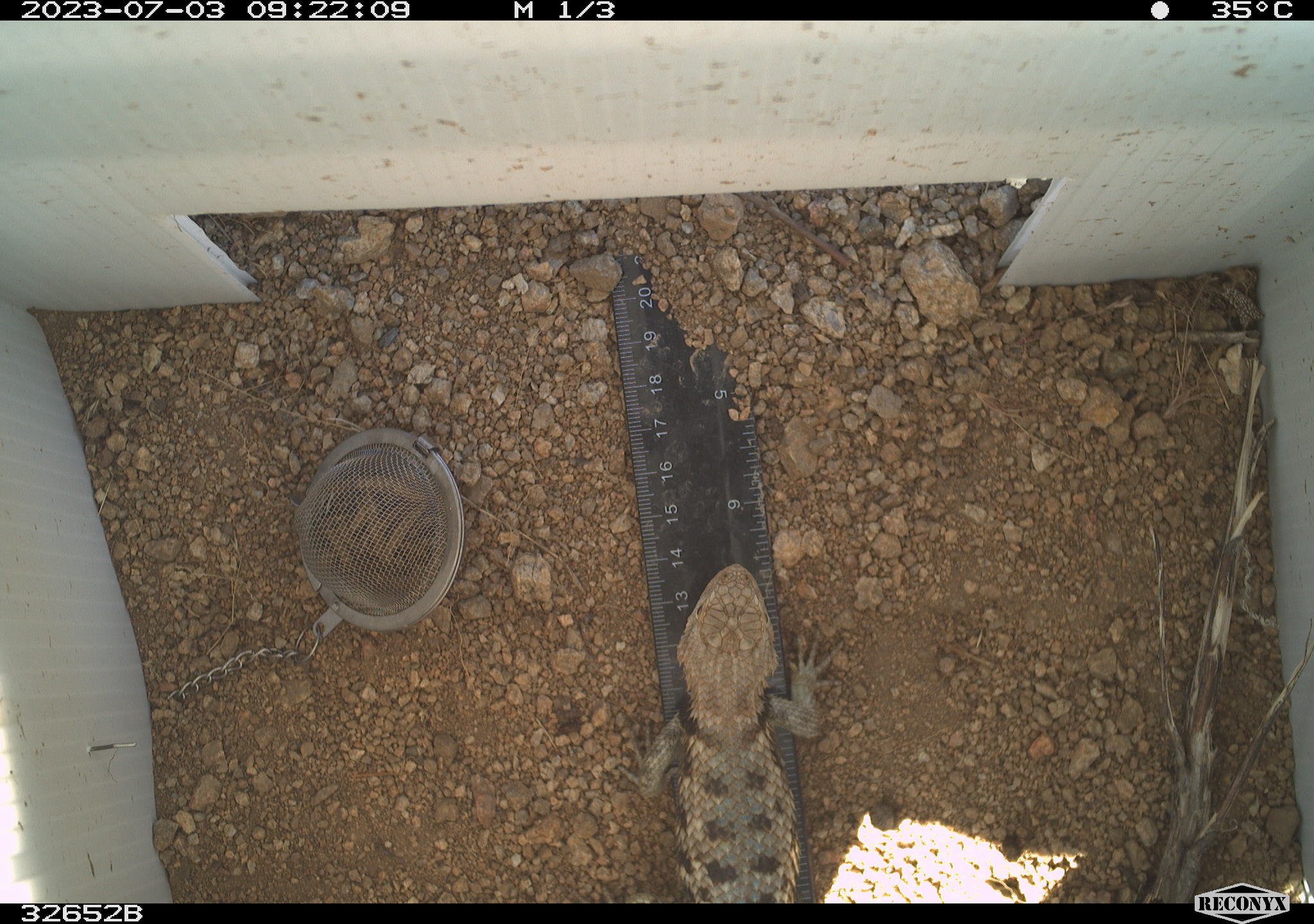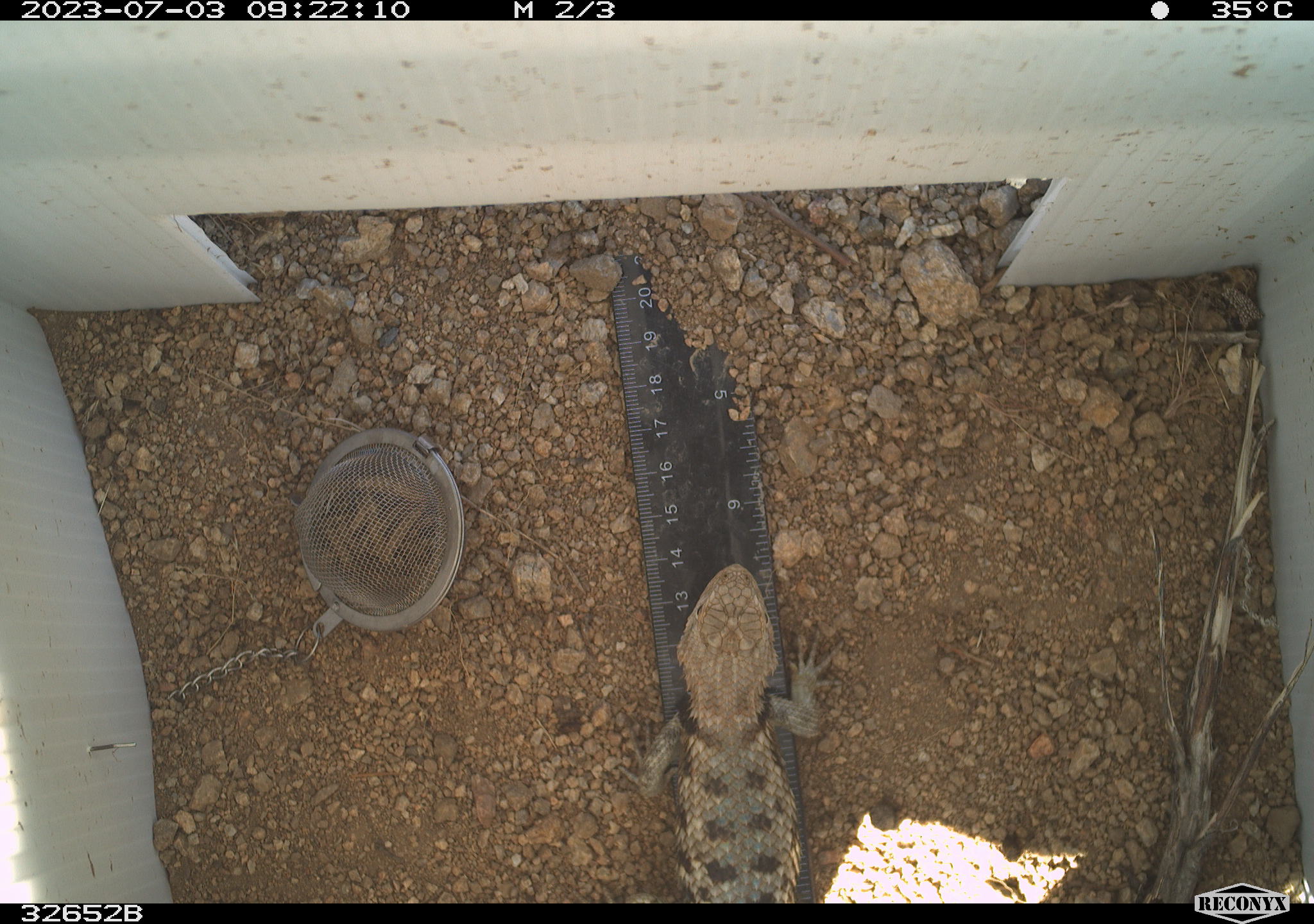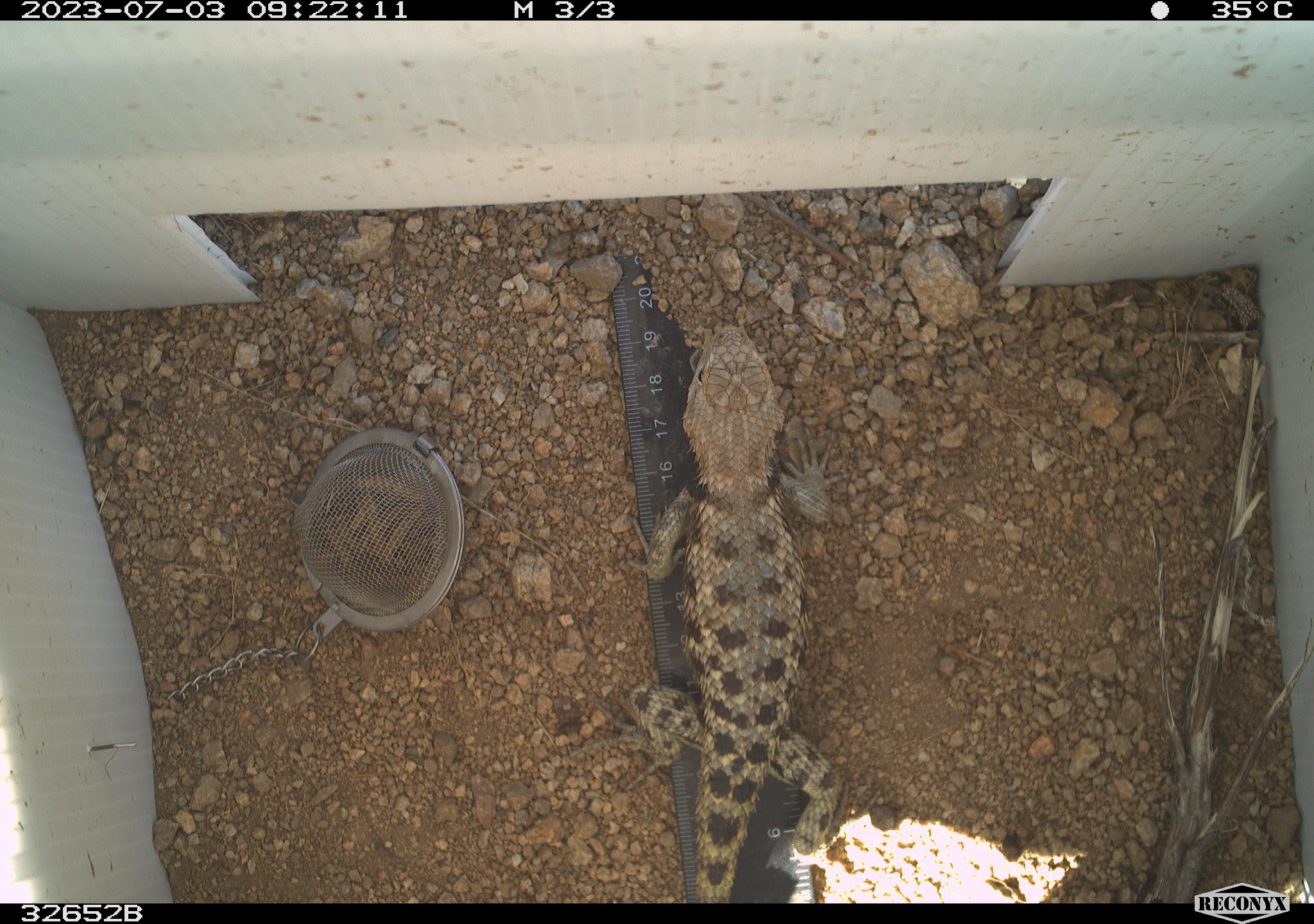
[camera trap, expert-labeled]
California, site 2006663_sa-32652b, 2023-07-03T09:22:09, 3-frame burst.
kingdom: Animalia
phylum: Chordata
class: Reptilia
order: Squamata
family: Phrynosomatidae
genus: Sceloporus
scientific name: Sceloporus uniformis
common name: yellow-backed spiny lizard